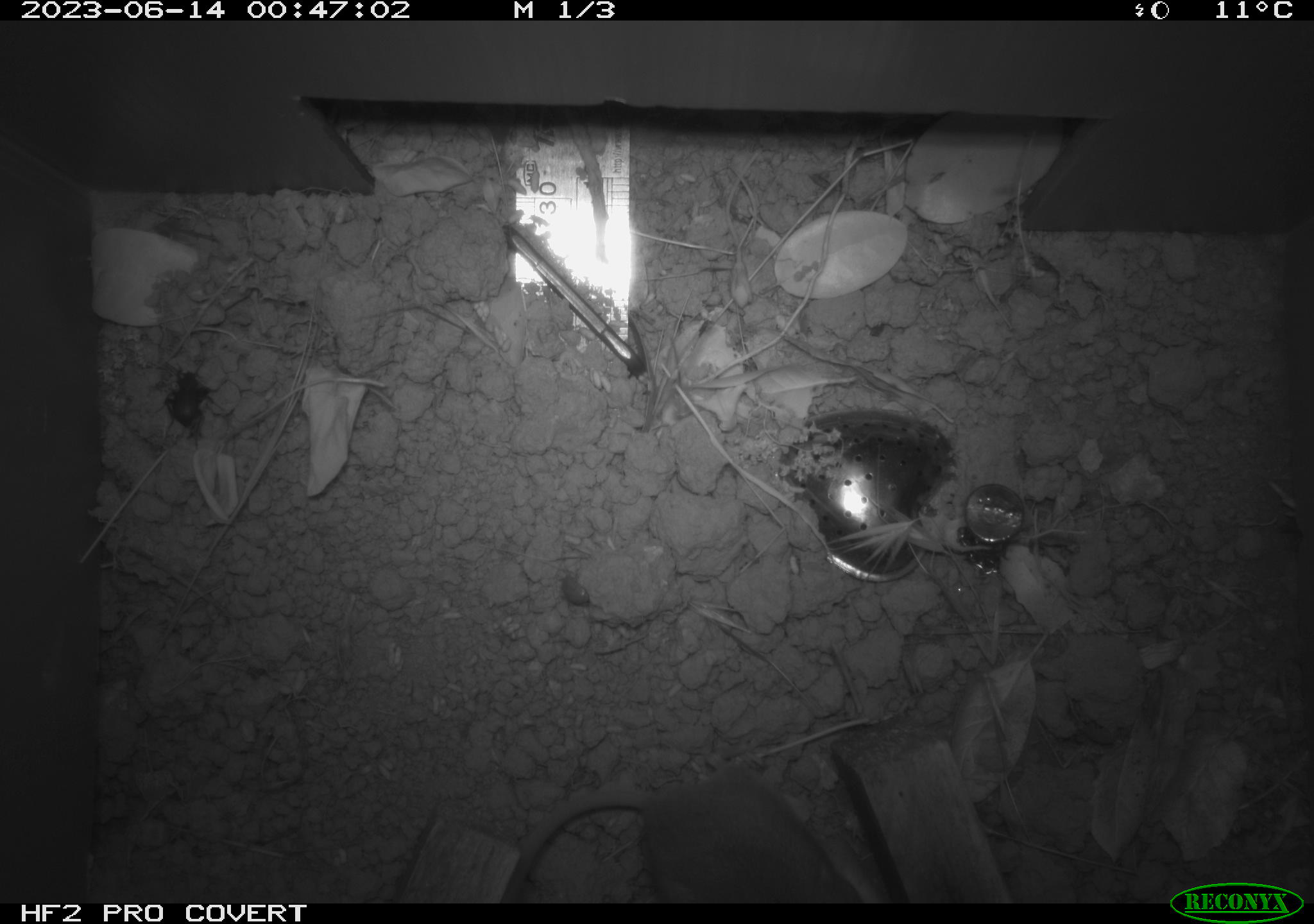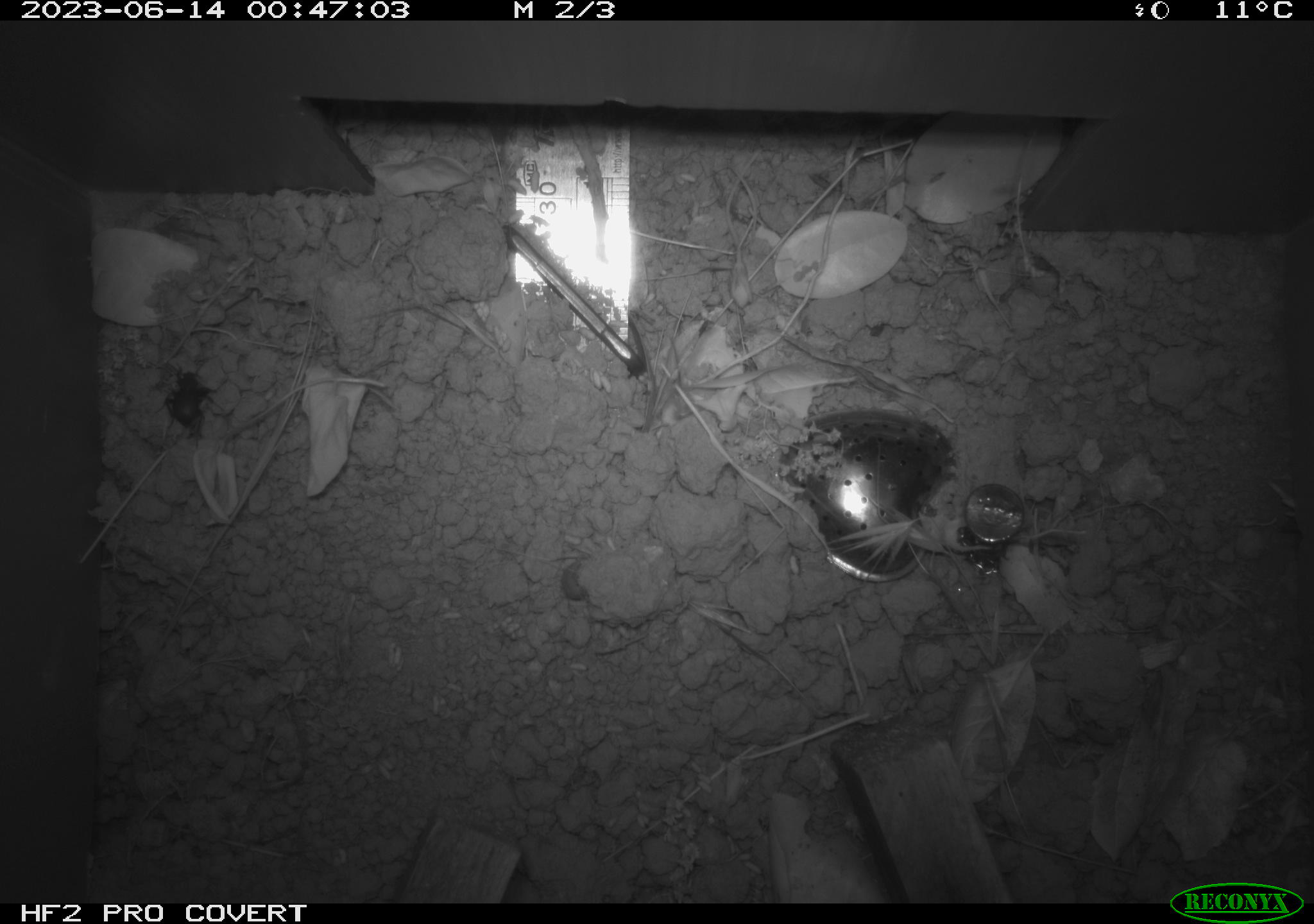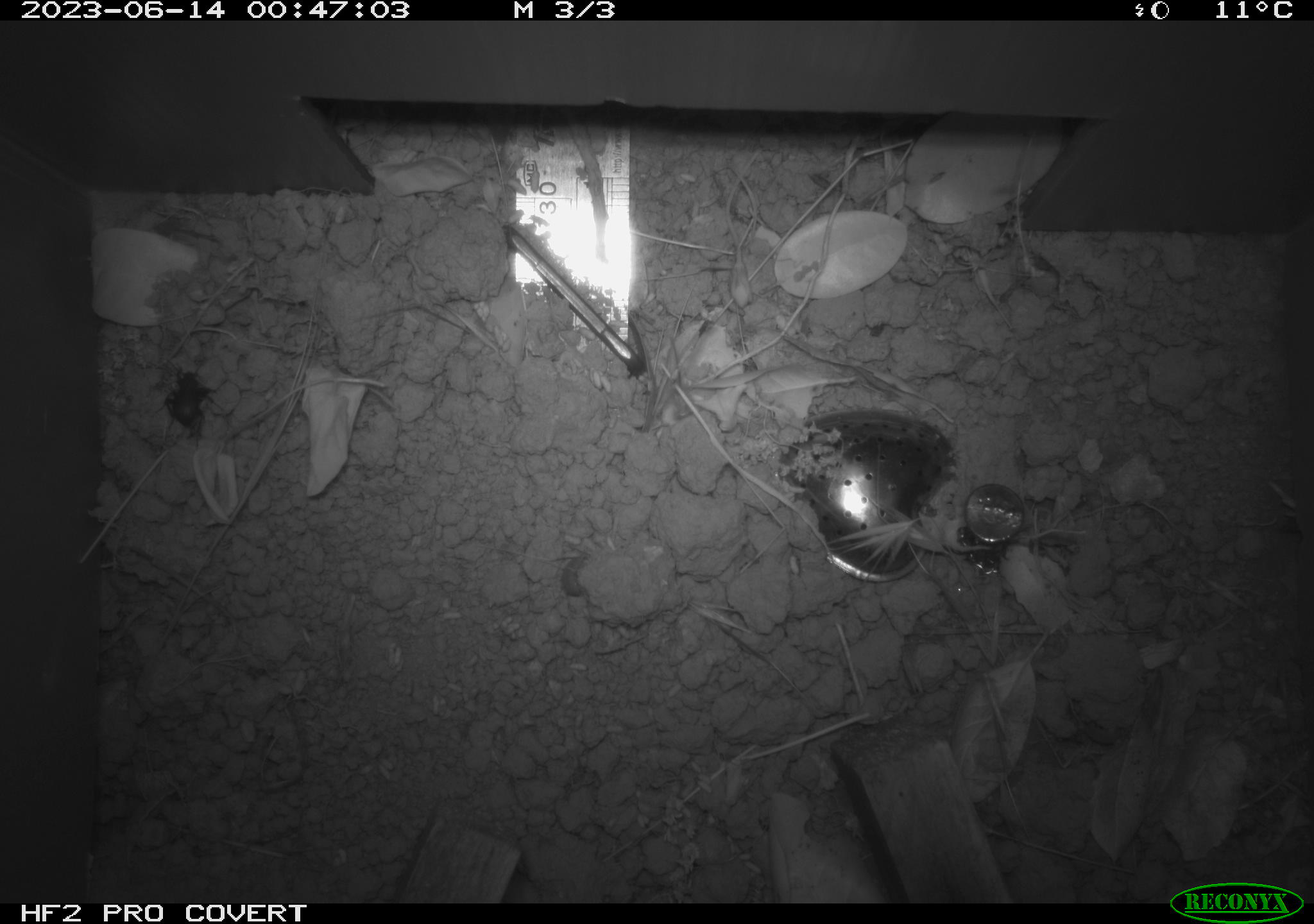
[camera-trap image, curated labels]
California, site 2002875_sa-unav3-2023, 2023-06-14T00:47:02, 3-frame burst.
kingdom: Animalia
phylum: Chordata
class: Mammalia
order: Rodentia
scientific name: Rodentia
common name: mouse species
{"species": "mouse species (Rodentia)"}